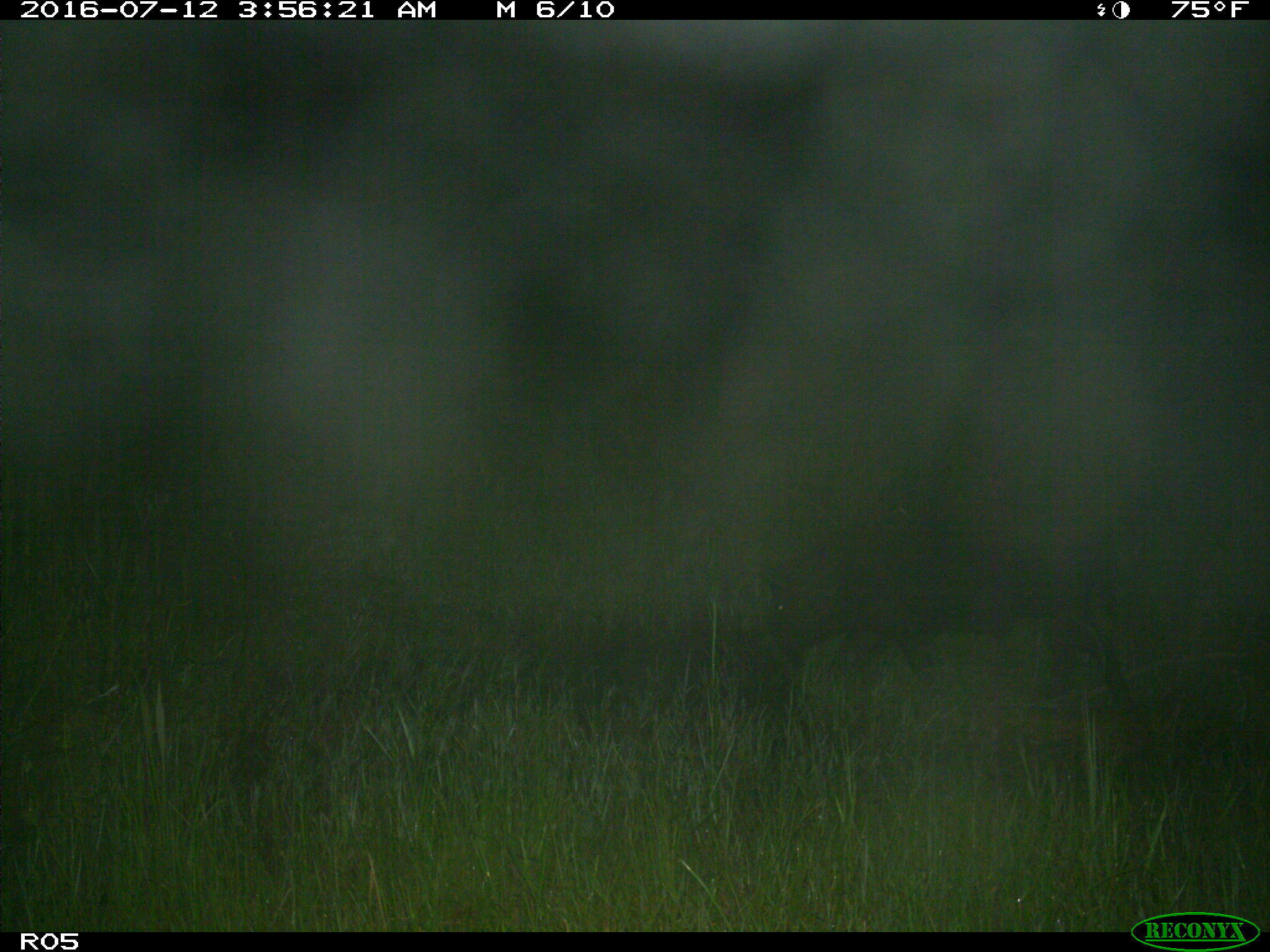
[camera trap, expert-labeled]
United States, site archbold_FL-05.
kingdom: Animalia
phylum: Chordata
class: Mammalia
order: Artiodactyla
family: Suidae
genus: Sus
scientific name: Sus scrofa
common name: wild boar